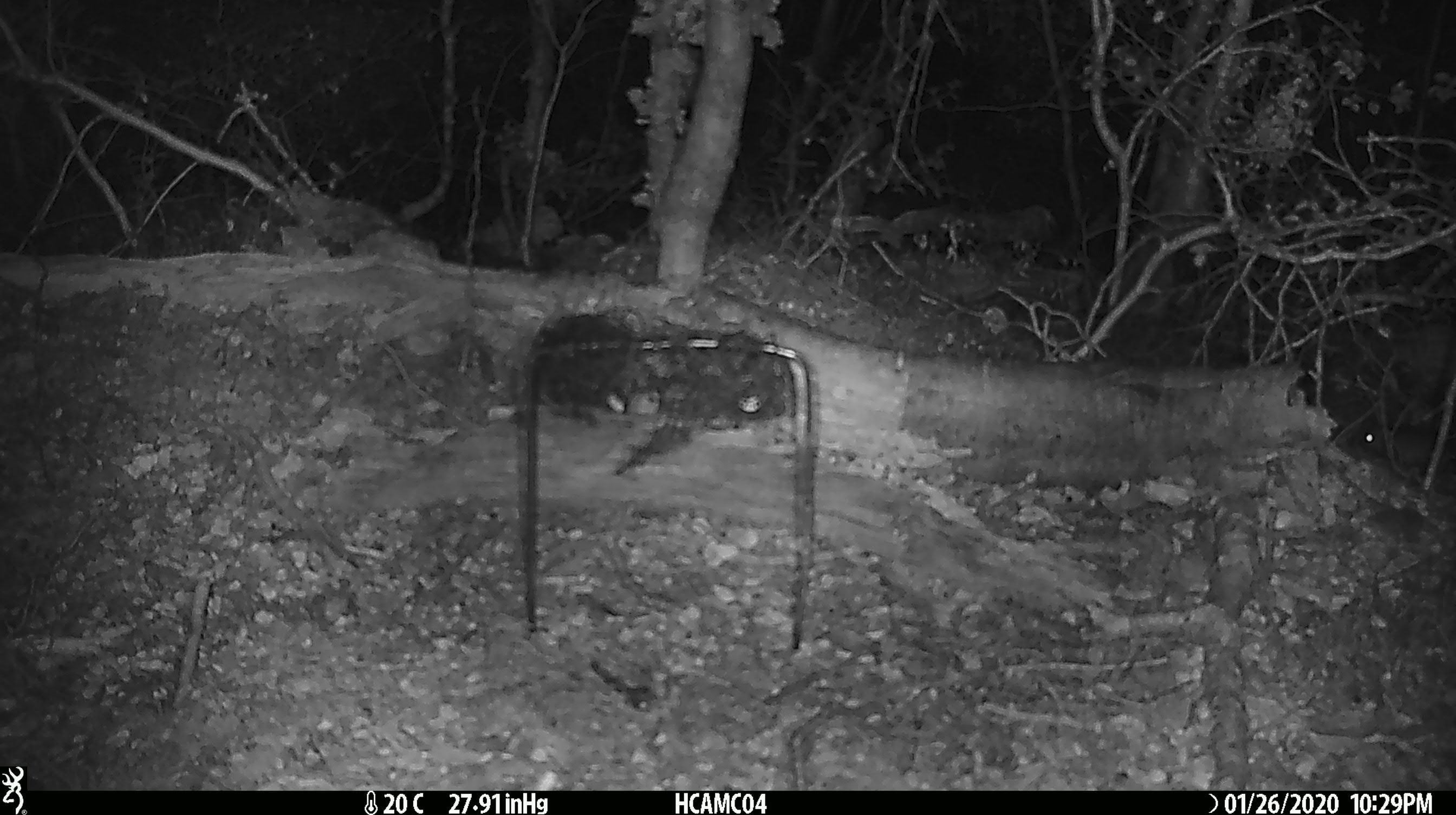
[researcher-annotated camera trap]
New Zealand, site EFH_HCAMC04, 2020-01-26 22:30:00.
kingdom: Animalia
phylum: Chordata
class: Mammalia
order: Rodentia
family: Muridae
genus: Mus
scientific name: Mus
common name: mouse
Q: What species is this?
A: Mouse (Mus).